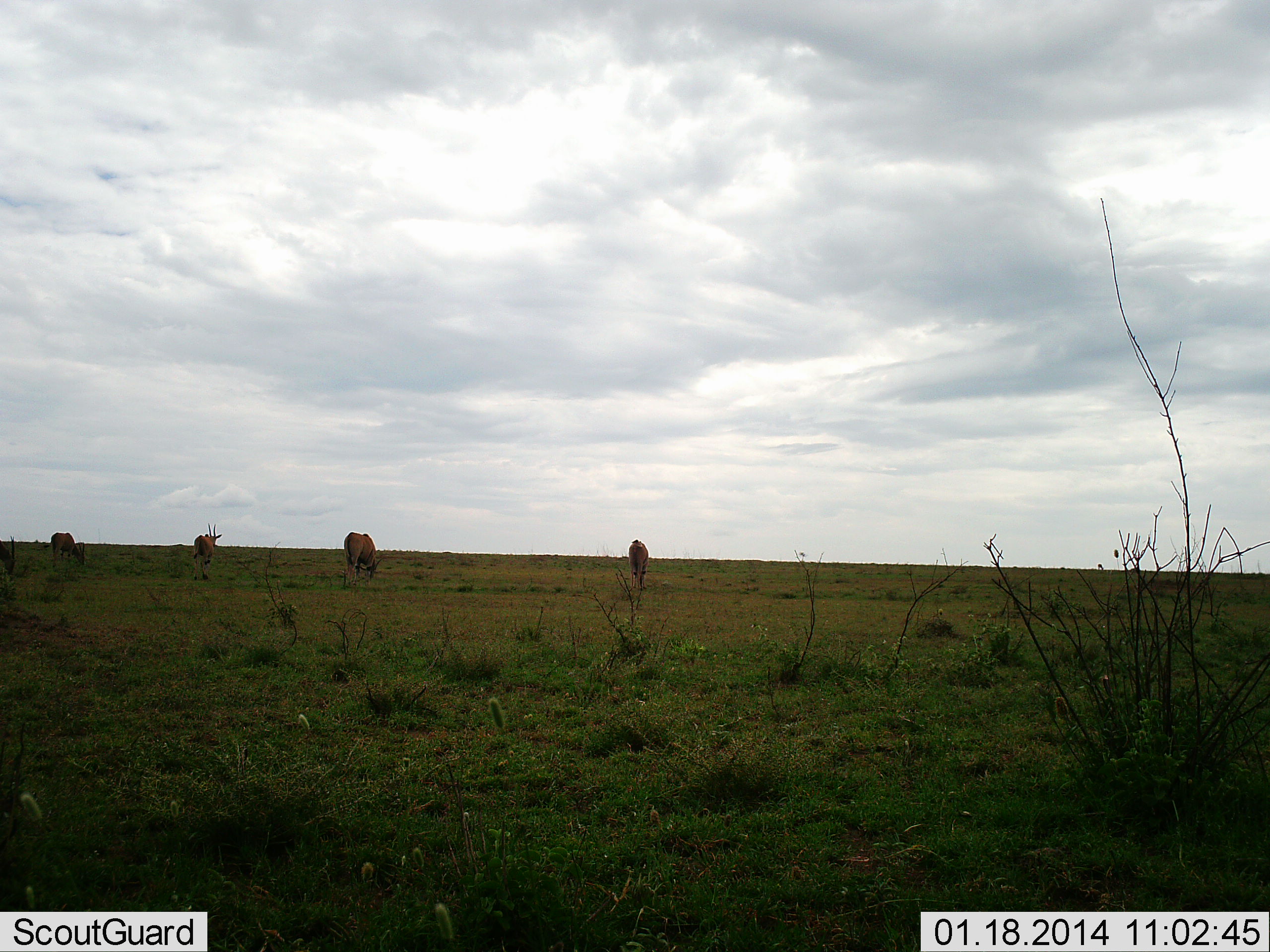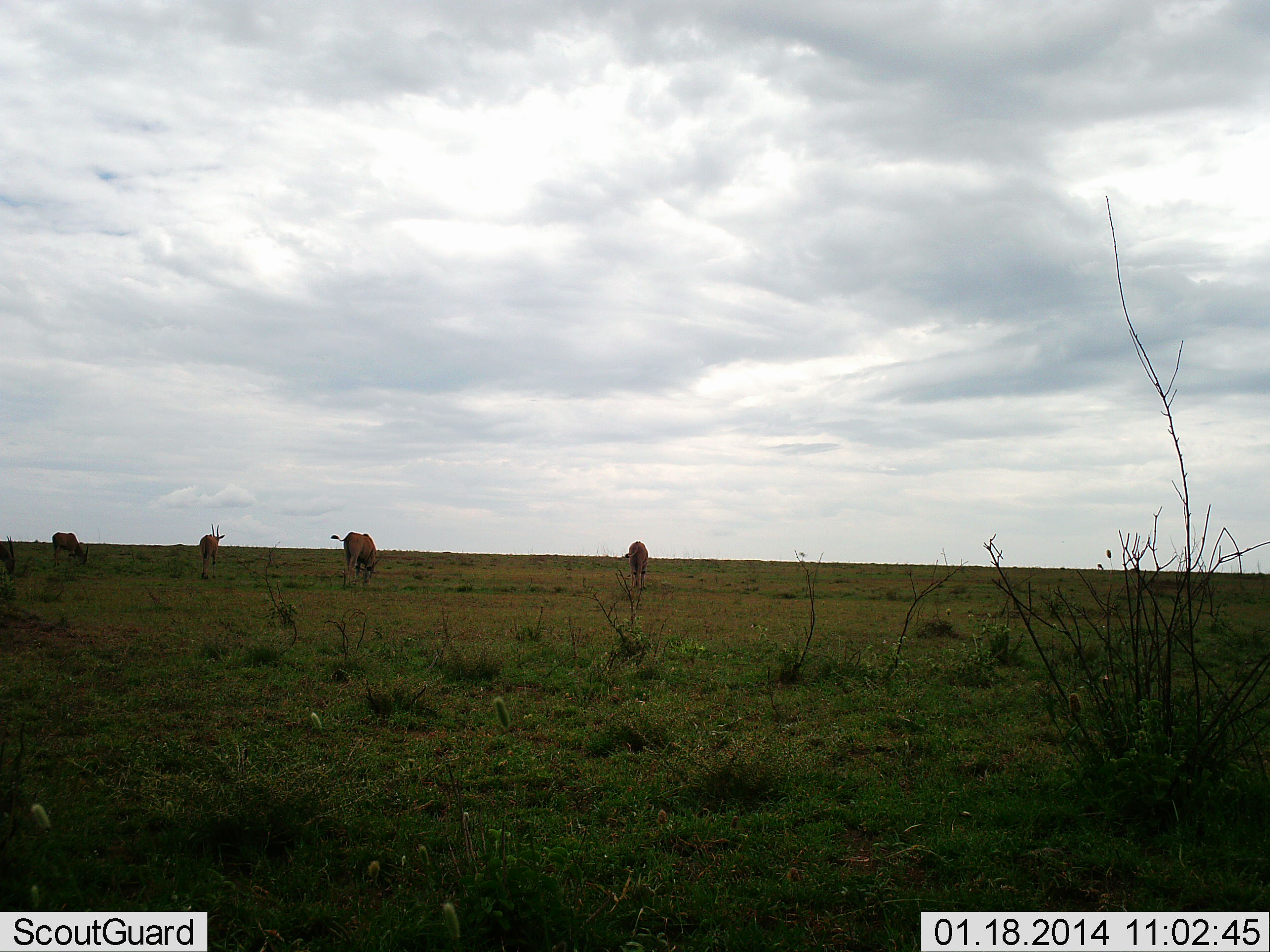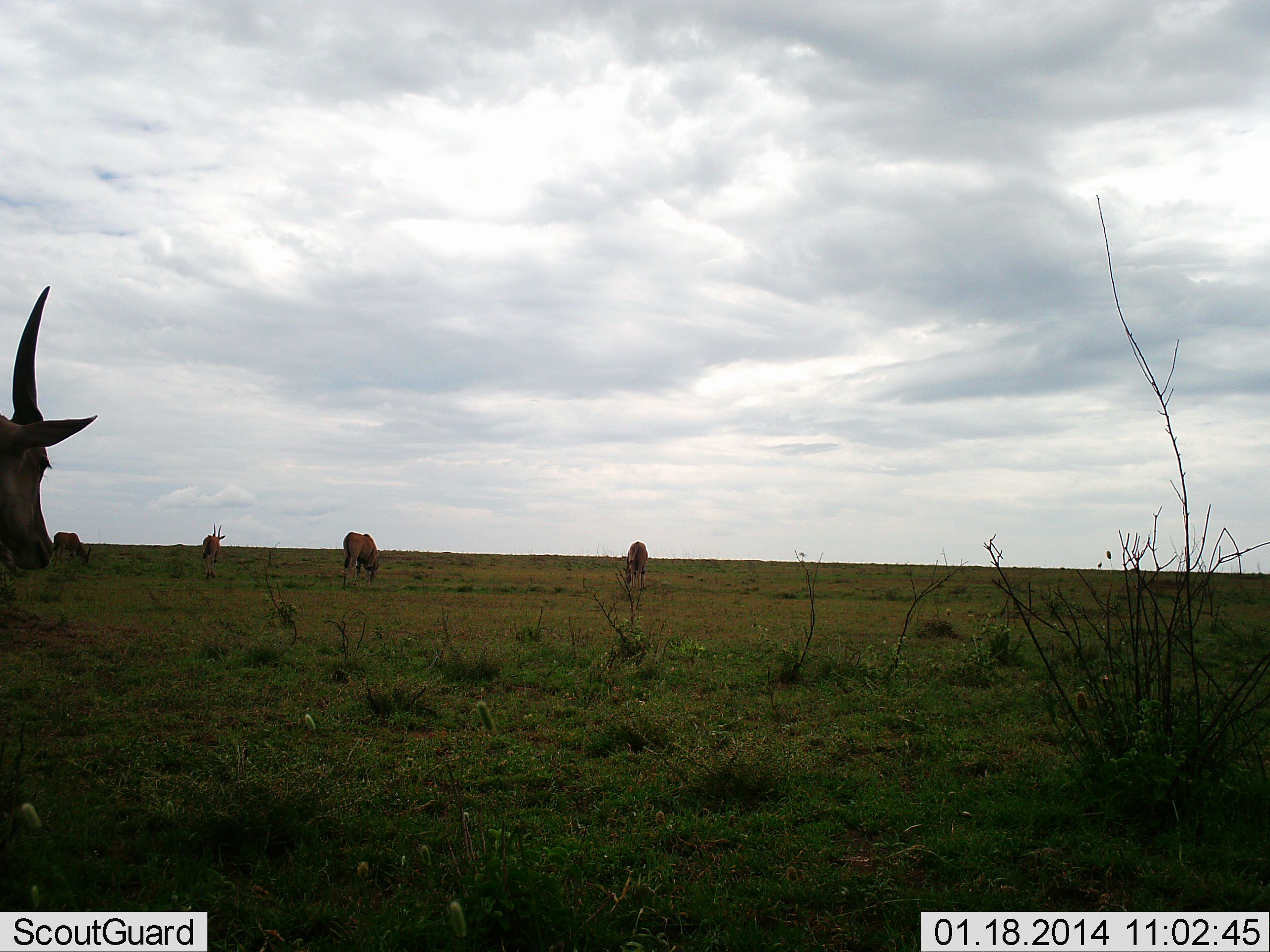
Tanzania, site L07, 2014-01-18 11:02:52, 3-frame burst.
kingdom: Animalia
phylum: Chordata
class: Mammalia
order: Artiodactyla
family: Bovidae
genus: Tragelaphus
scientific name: Tragelaphus oryx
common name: eland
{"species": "eland (Tragelaphus oryx)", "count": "5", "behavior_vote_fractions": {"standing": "40%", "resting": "0%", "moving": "70%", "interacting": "0%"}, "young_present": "10%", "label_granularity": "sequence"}